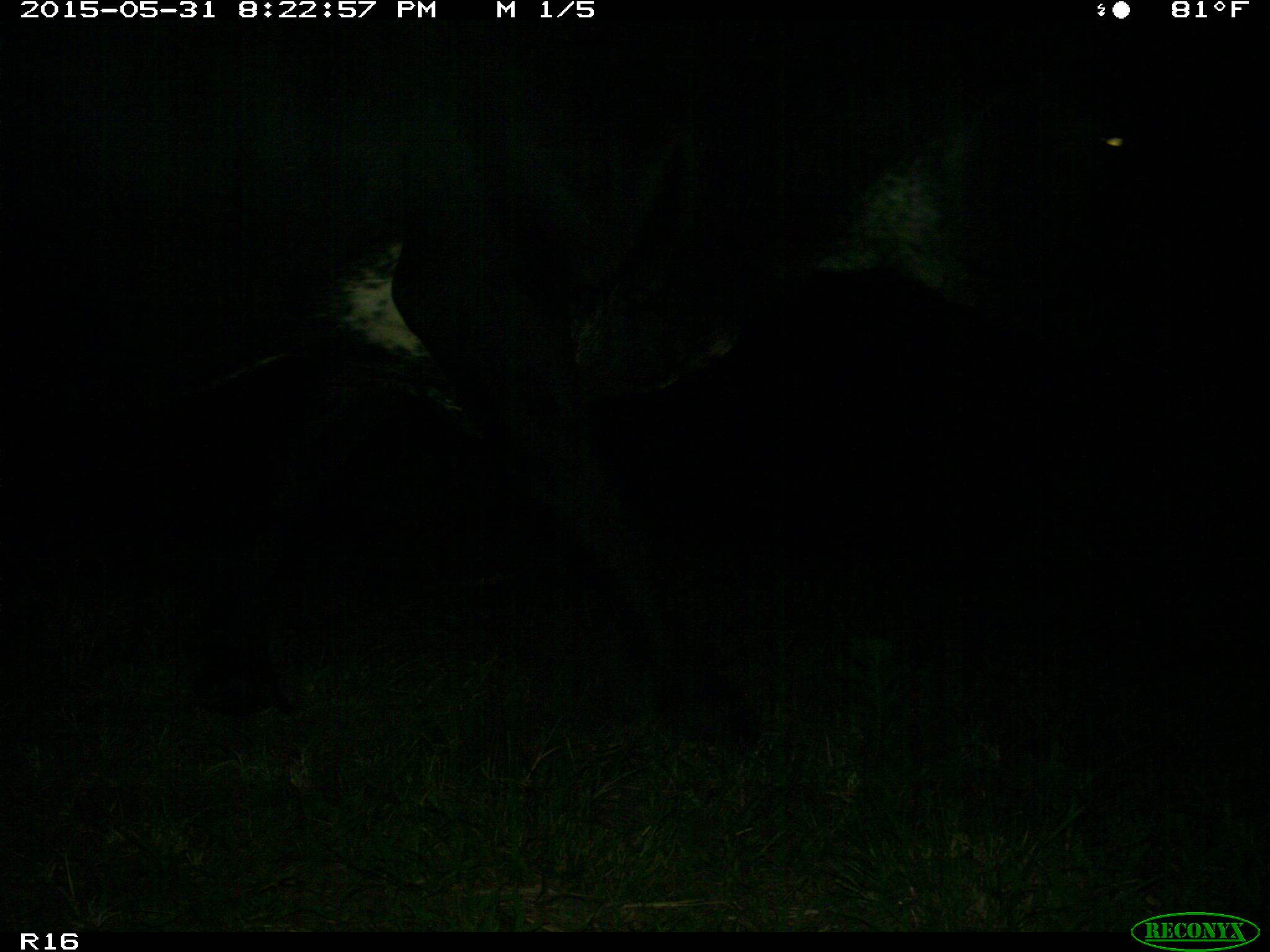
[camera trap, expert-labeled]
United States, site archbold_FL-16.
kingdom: Animalia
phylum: Chordata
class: Mammalia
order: Artiodactyla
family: Bovidae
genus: Bos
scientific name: Bos taurus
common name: domestic cow